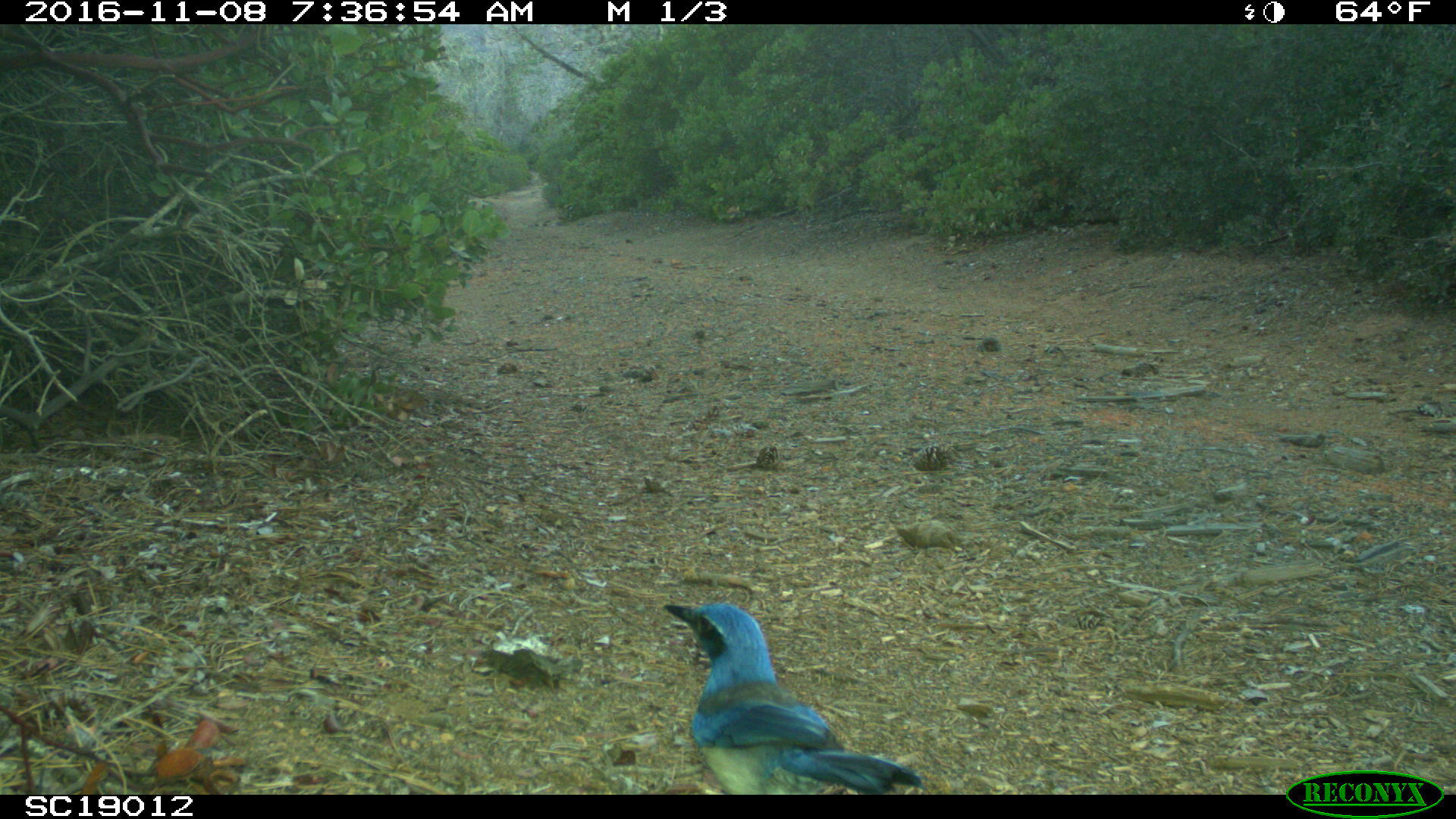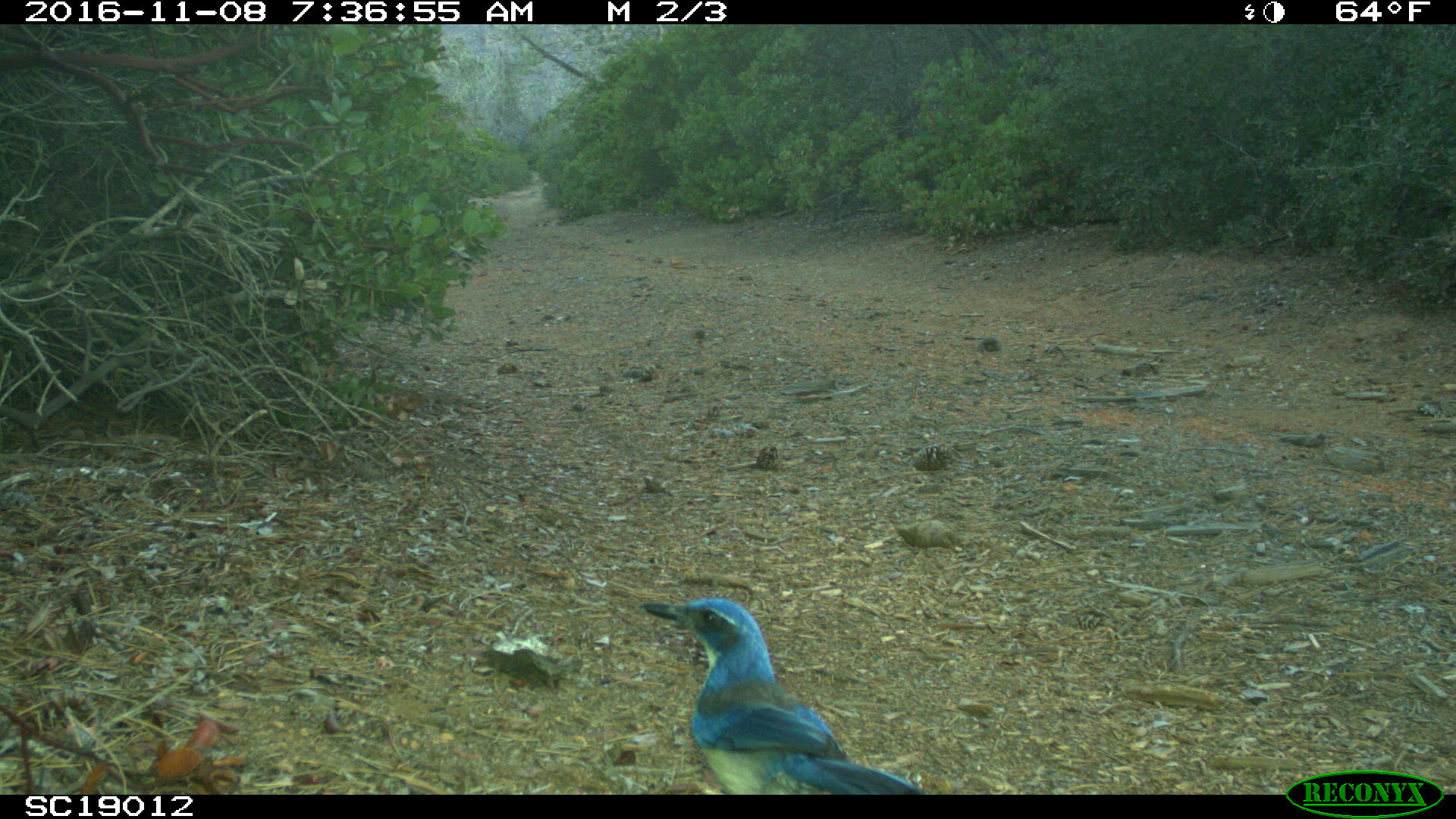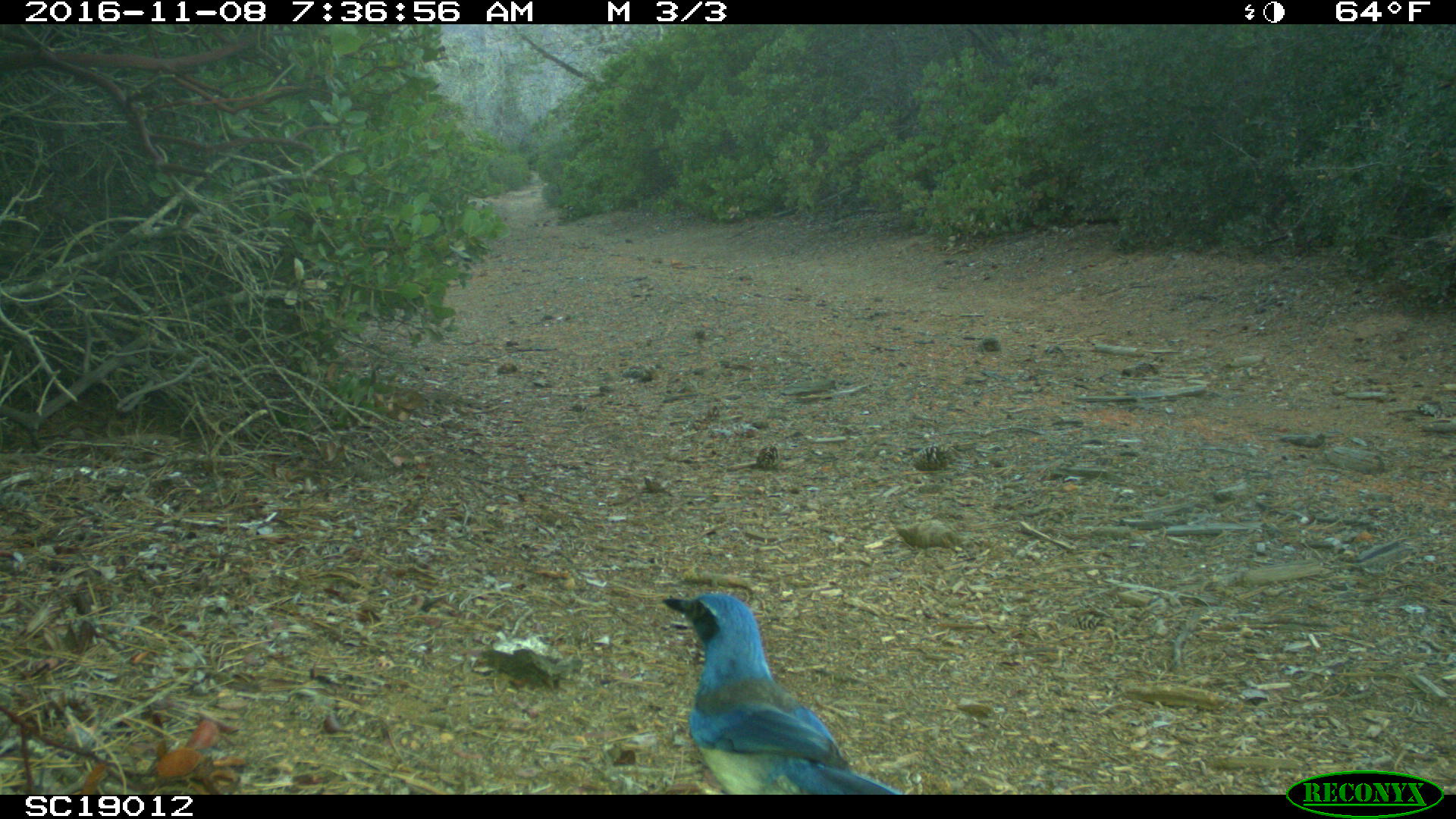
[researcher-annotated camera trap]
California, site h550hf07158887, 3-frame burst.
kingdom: Animalia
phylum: Chordata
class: Aves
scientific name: Aves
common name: bird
Bird (Aves).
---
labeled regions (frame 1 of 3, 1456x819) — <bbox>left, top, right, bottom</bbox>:
bird: <bbox>663, 601, 925, 795</bbox>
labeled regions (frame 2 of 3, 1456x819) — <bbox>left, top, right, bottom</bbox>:
bird: <bbox>639, 598, 929, 794</bbox>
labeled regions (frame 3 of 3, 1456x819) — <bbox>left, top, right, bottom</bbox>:
bird: <bbox>662, 591, 904, 794</bbox>